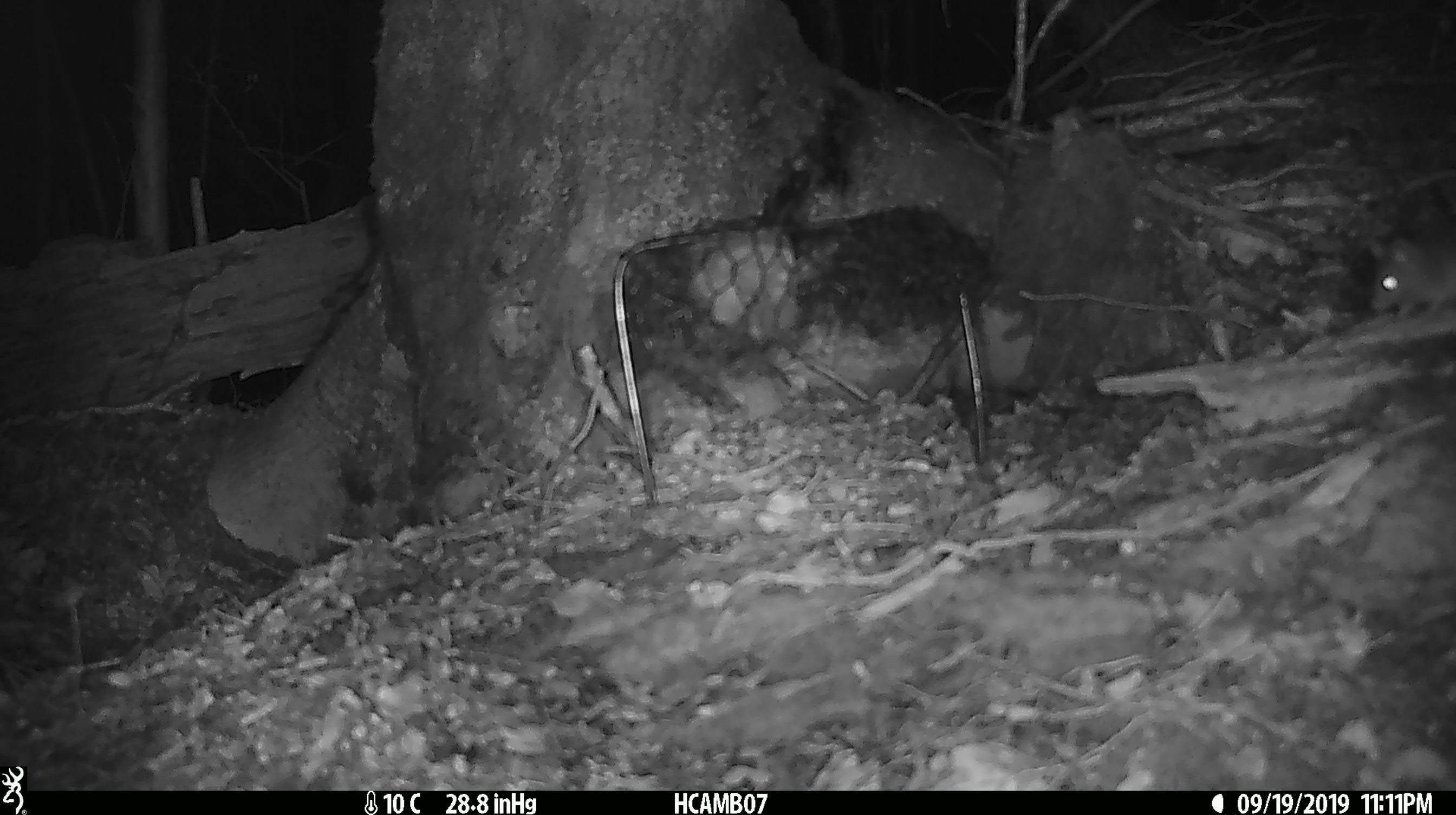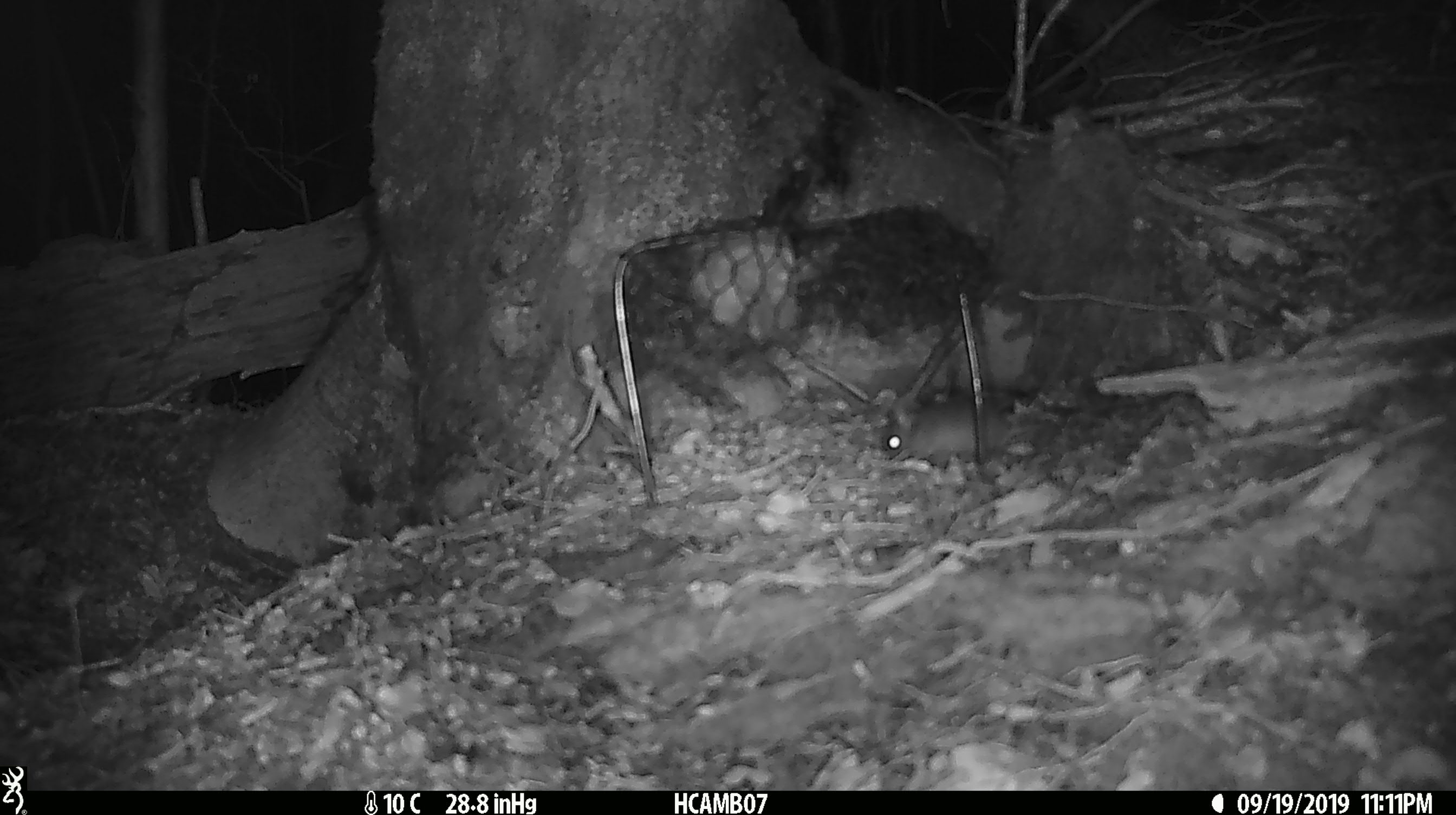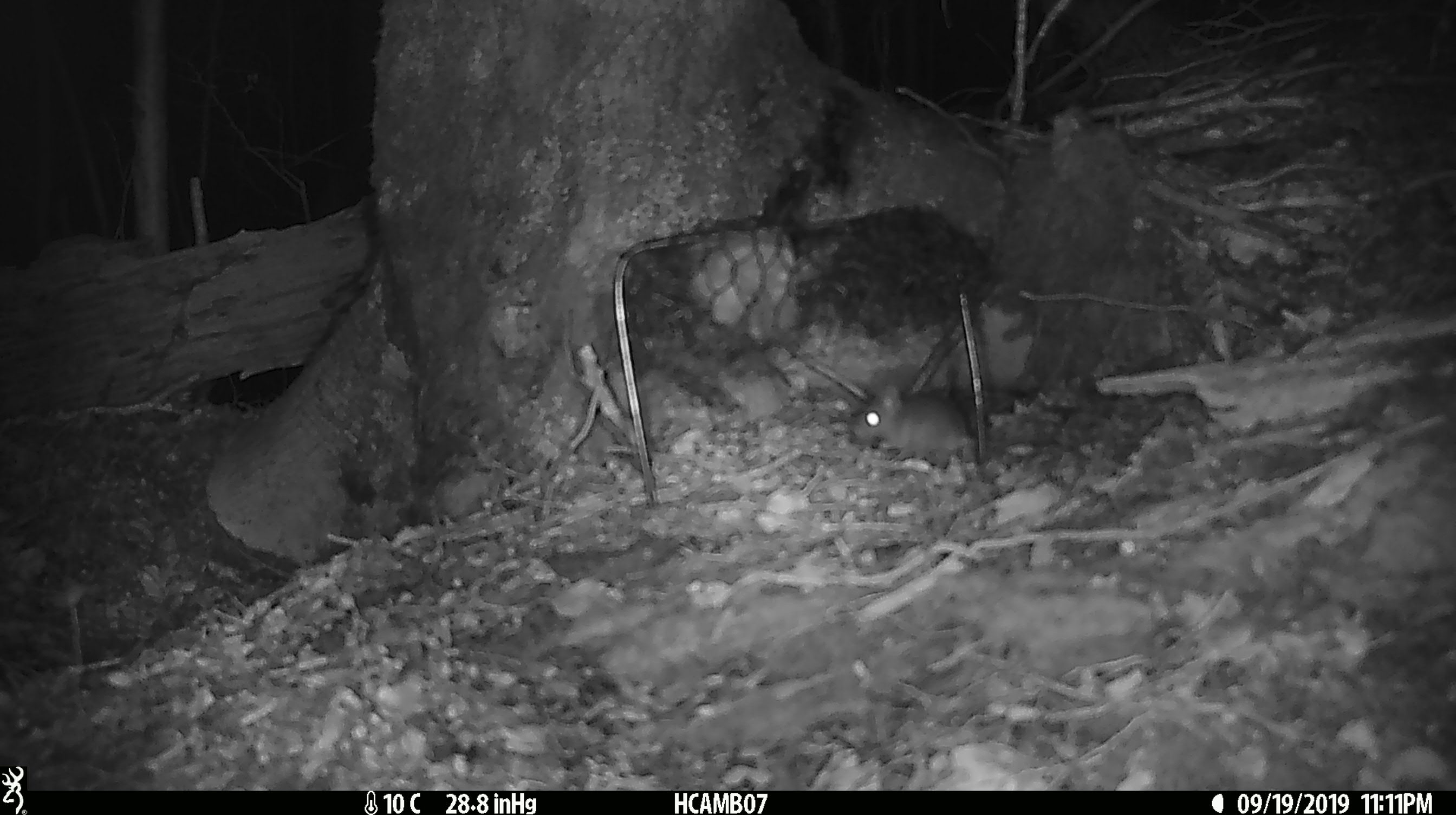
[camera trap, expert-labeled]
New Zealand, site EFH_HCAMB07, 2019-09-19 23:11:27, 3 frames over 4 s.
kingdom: Animalia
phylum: Chordata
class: Mammalia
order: Rodentia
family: Muridae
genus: Mus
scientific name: Mus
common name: mouse